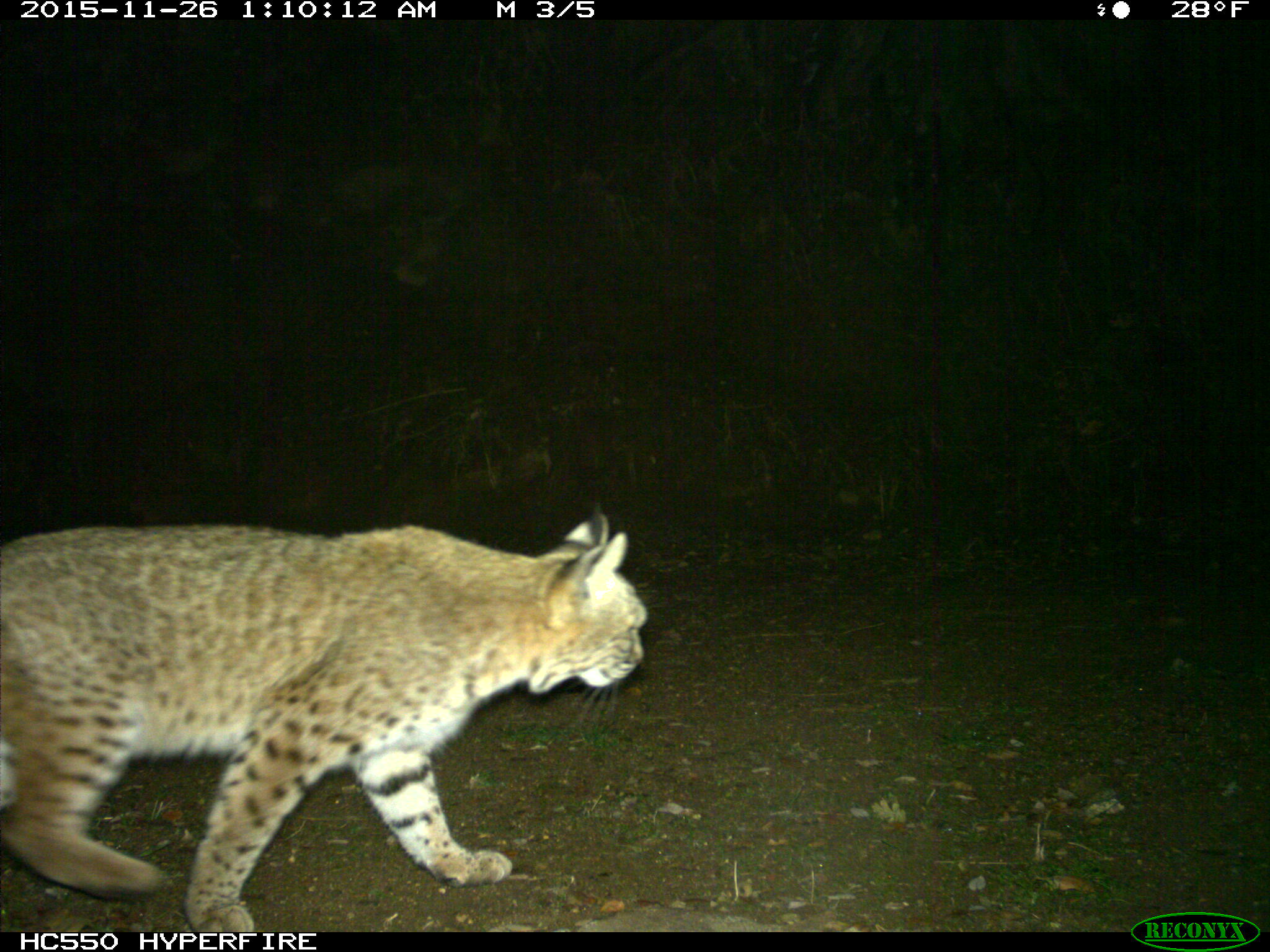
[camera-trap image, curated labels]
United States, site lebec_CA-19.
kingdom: Animalia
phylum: Chordata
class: Mammalia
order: Carnivora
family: Felidae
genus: Lynx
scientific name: Lynx rufus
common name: bobcat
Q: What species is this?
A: Lynx rufus (bobcat).